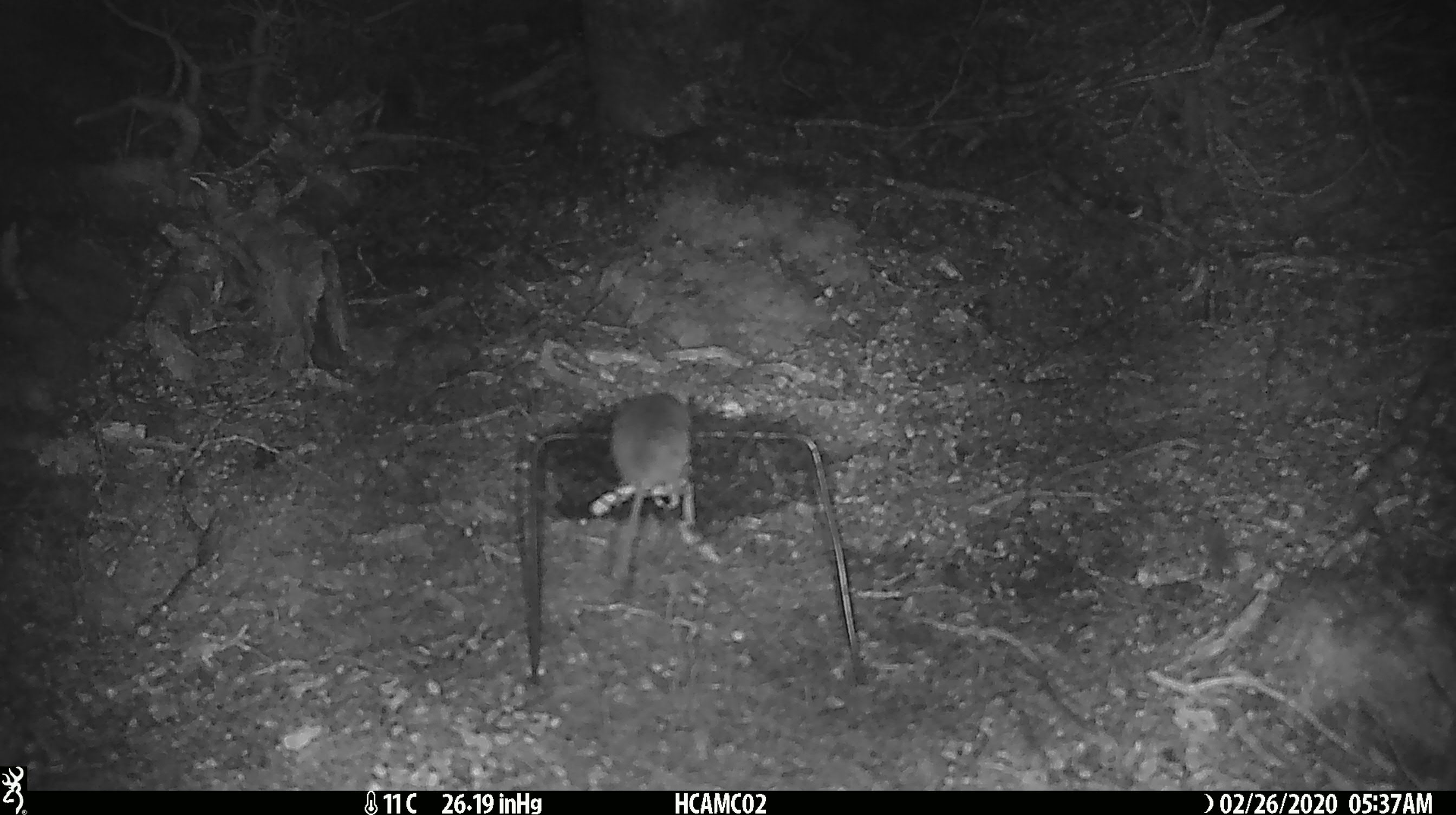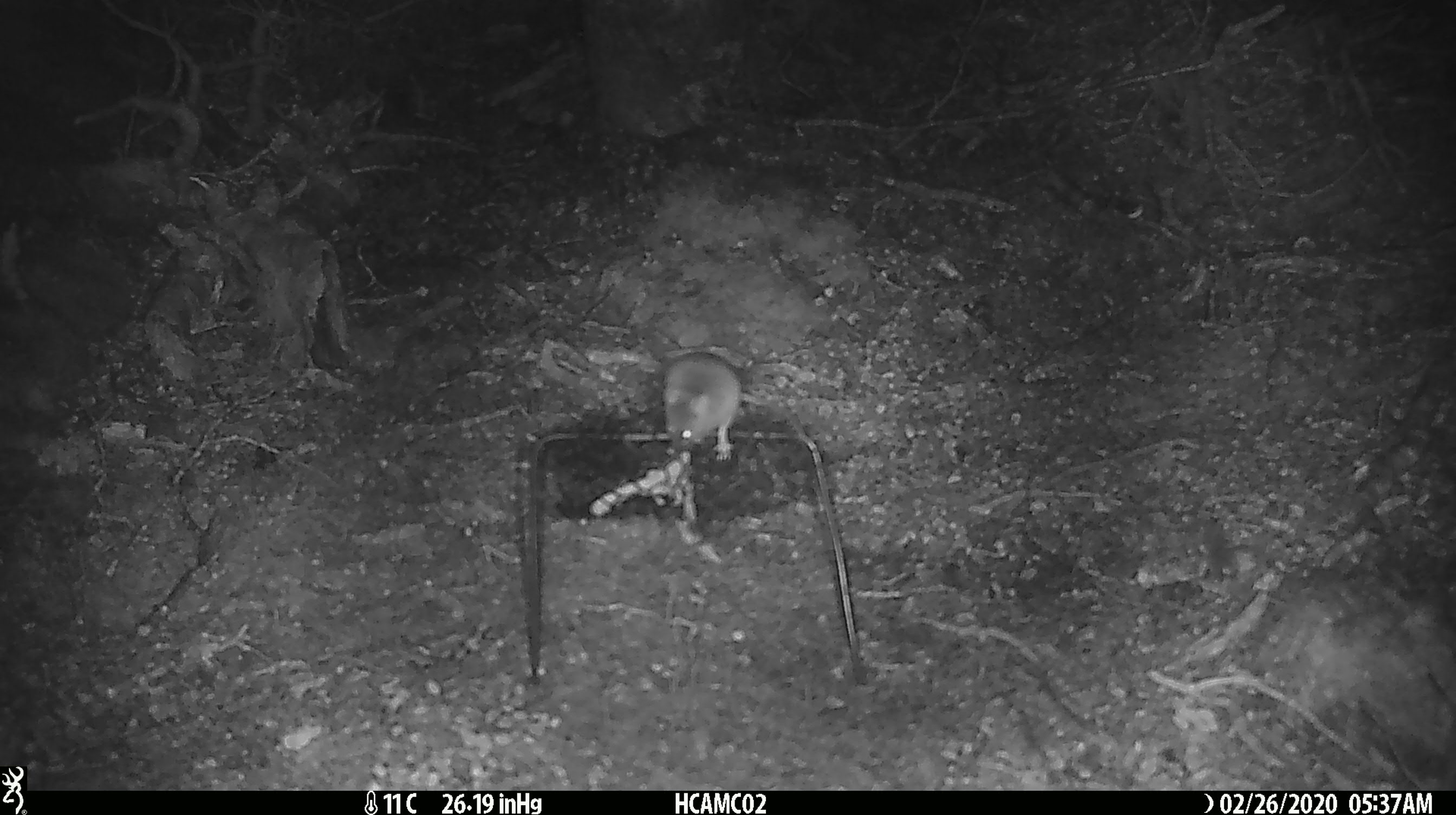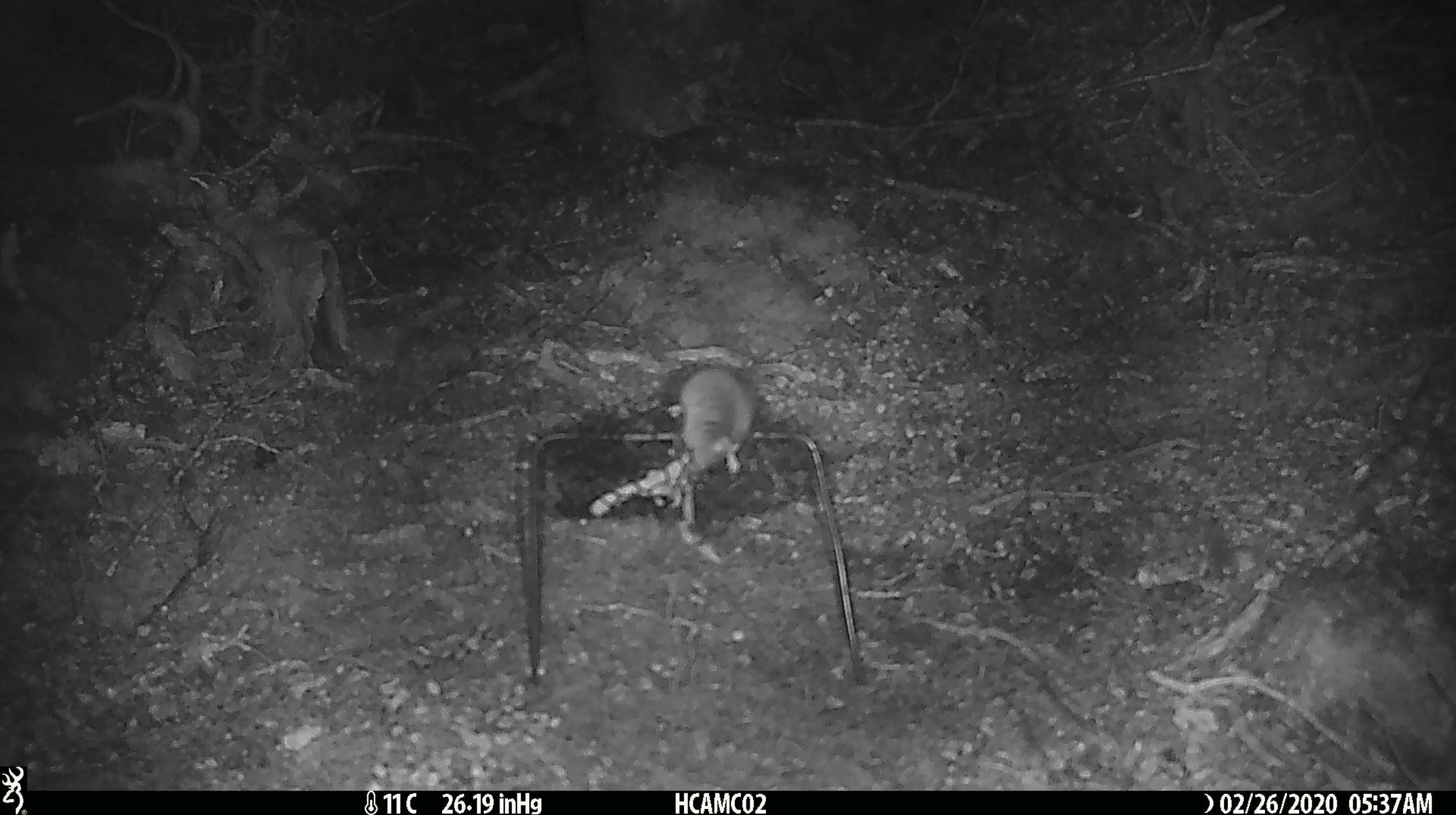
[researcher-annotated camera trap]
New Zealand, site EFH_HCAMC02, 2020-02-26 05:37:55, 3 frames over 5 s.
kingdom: Animalia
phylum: Chordata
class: Mammalia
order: Rodentia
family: Muridae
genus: Mus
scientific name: Mus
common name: mouse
Mouse (Mus).